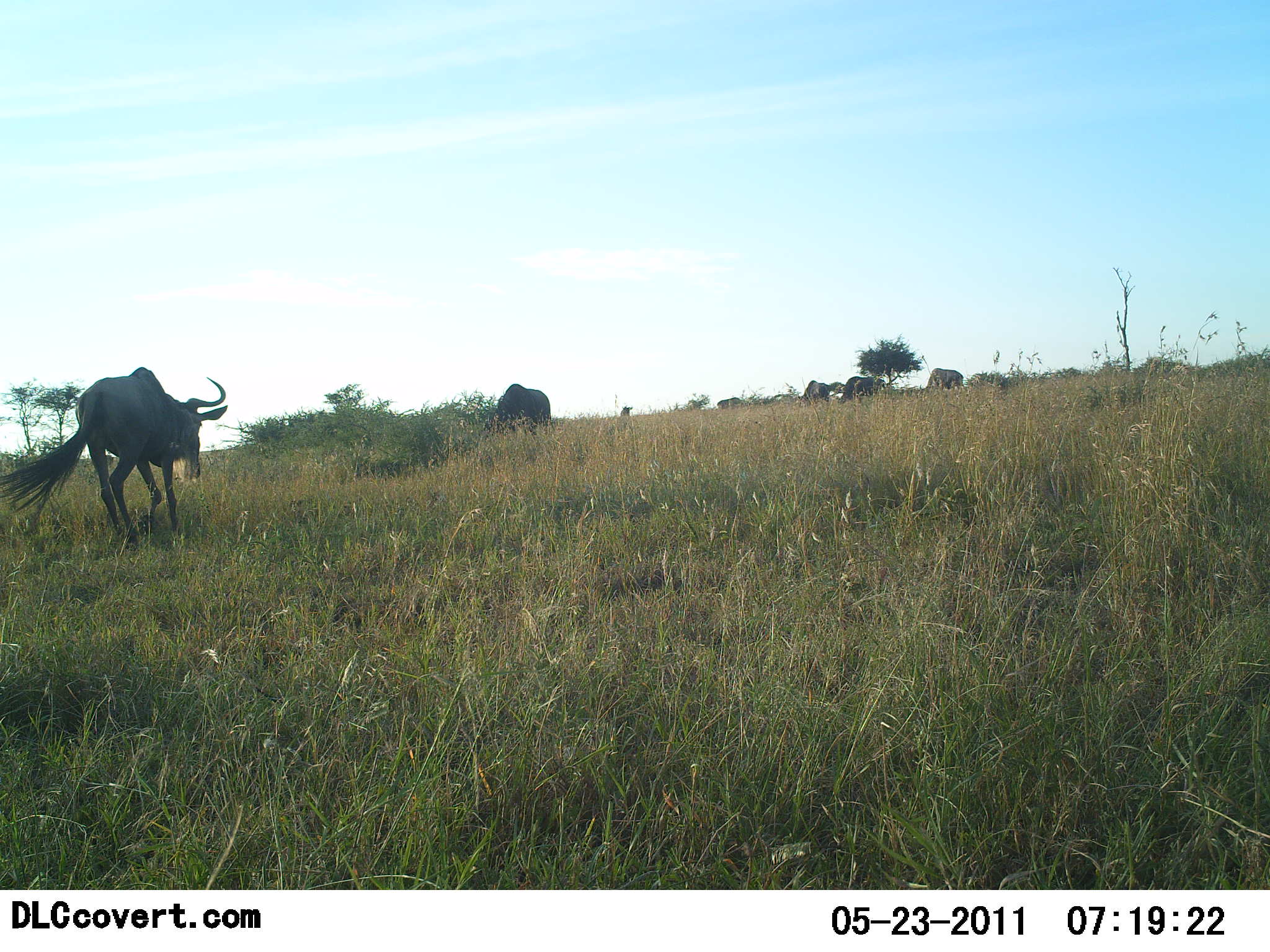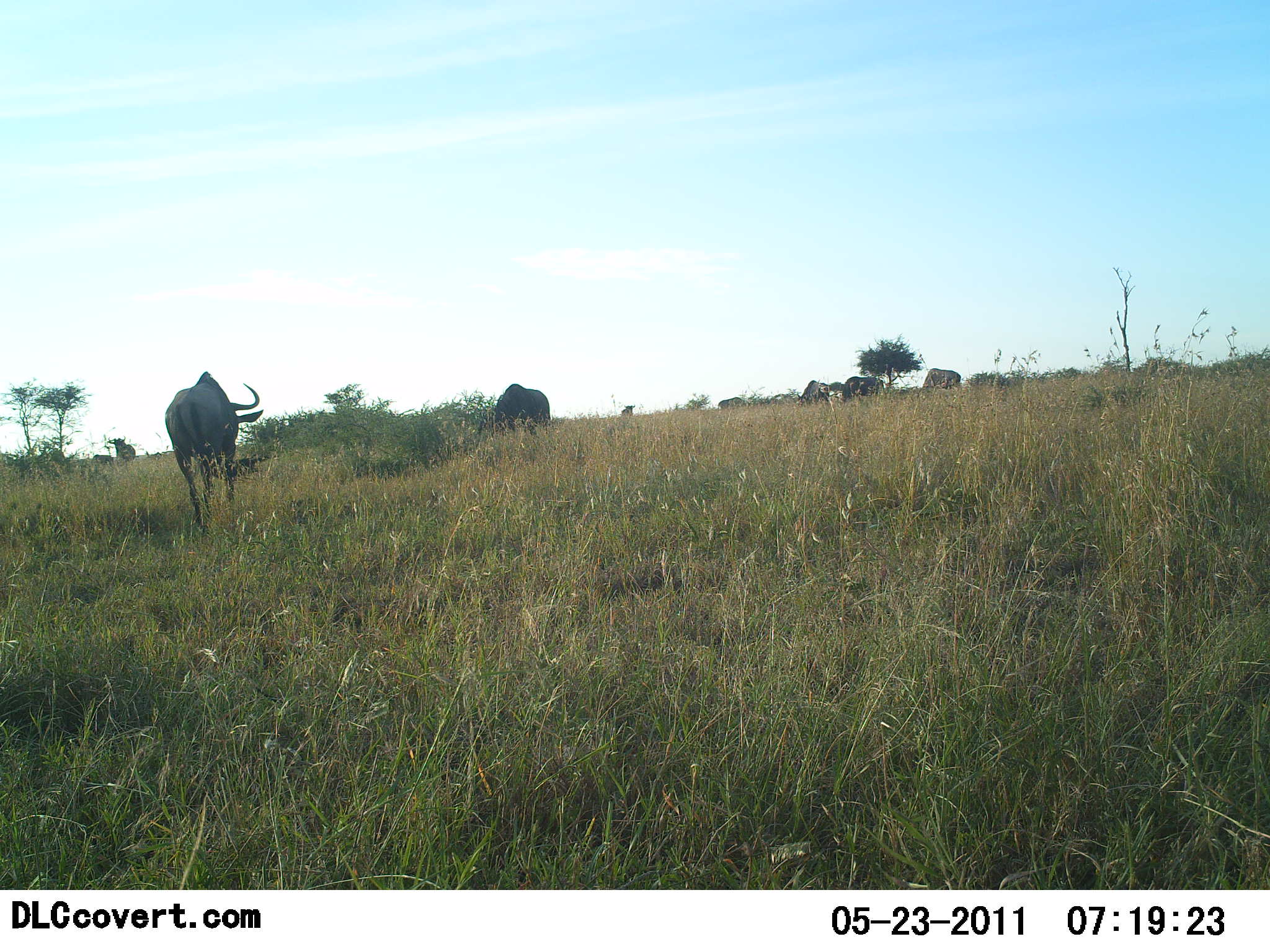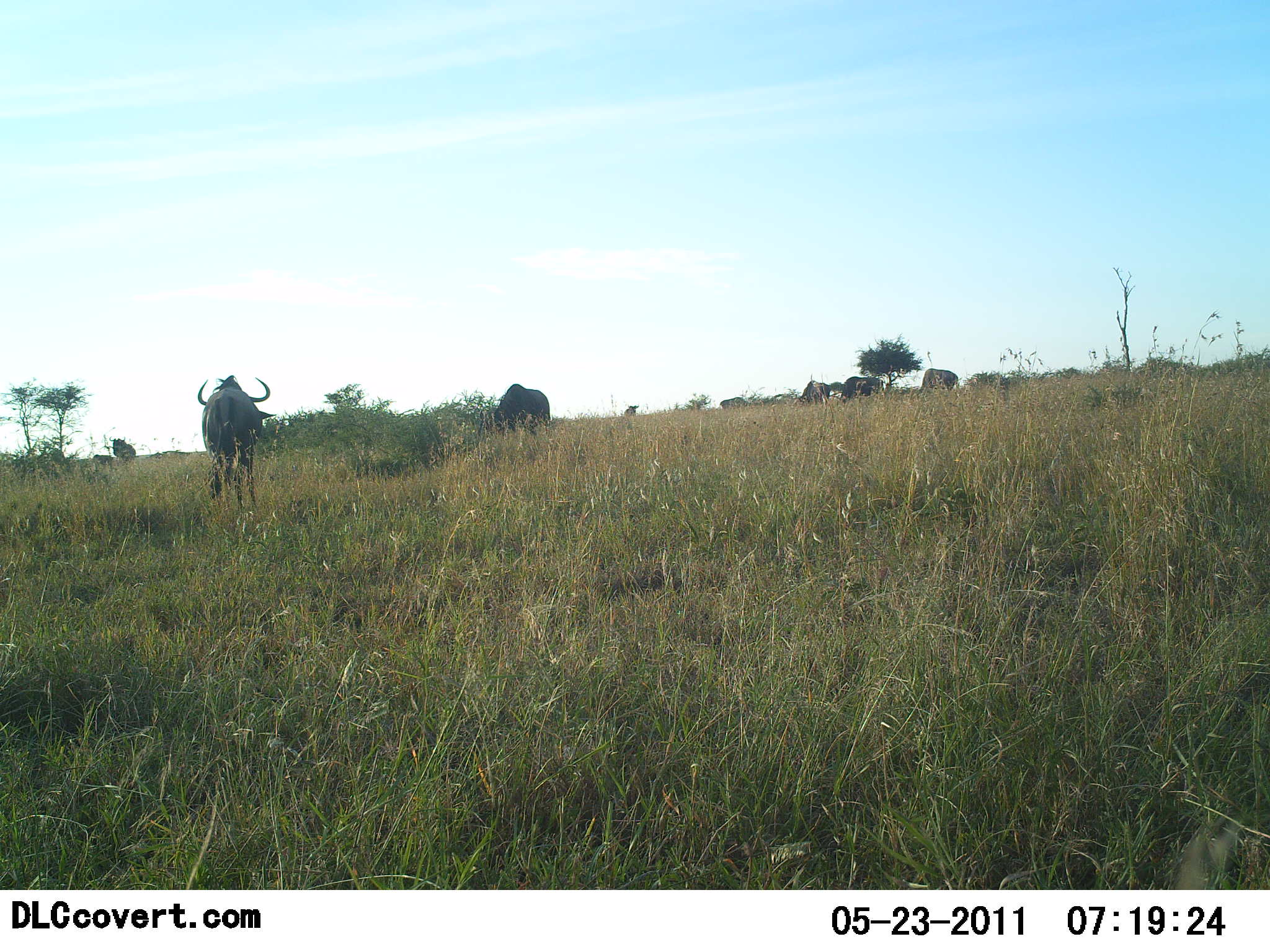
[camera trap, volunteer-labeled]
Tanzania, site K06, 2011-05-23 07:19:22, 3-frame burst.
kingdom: Animalia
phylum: Chordata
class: Mammalia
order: Artiodactyla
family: Bovidae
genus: Connochaetes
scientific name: Connochaetes taurinus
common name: blue wildebeest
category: wildebeest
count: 6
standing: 31%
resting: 0%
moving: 77%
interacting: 0%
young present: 0%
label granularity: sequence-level